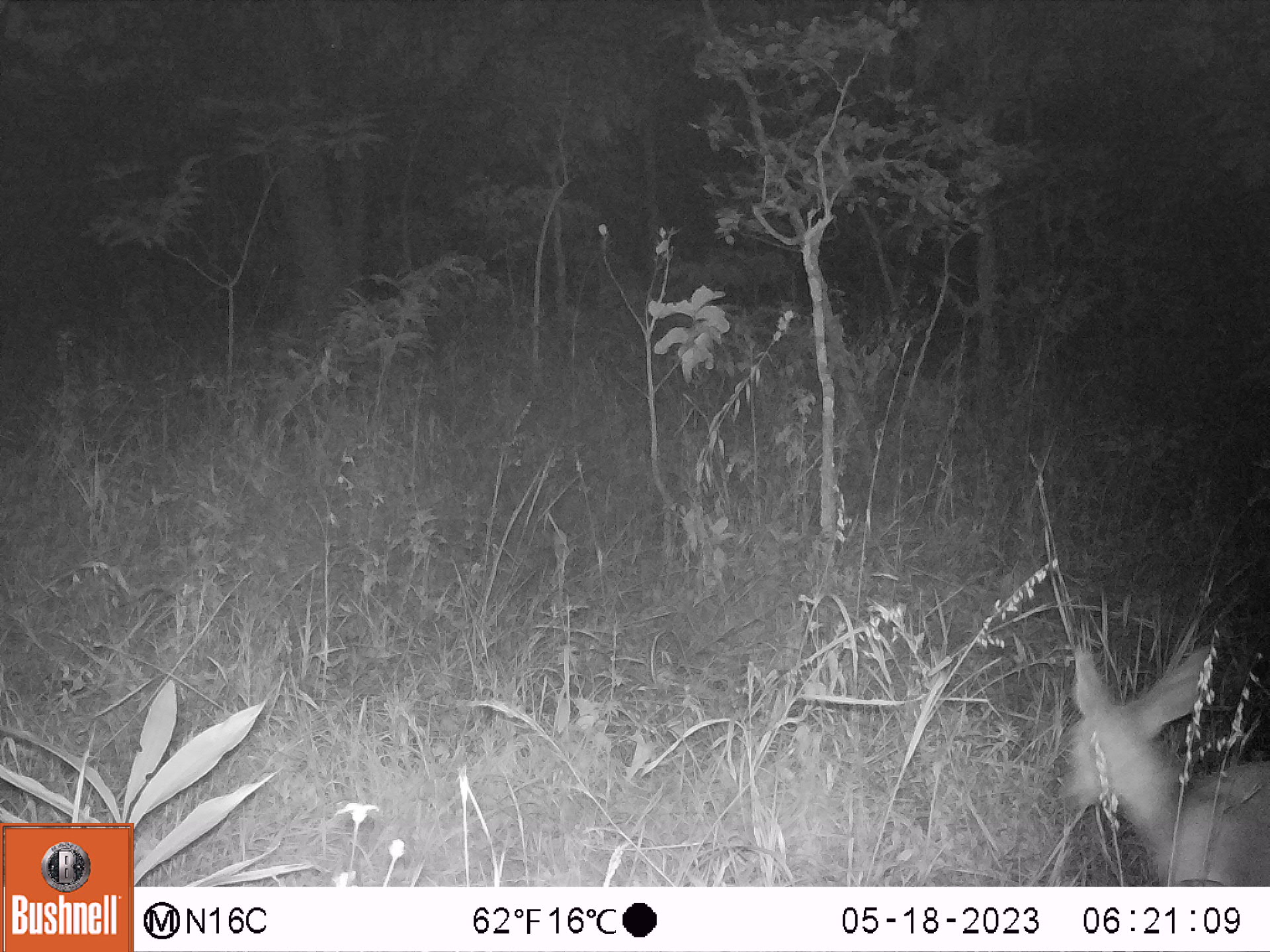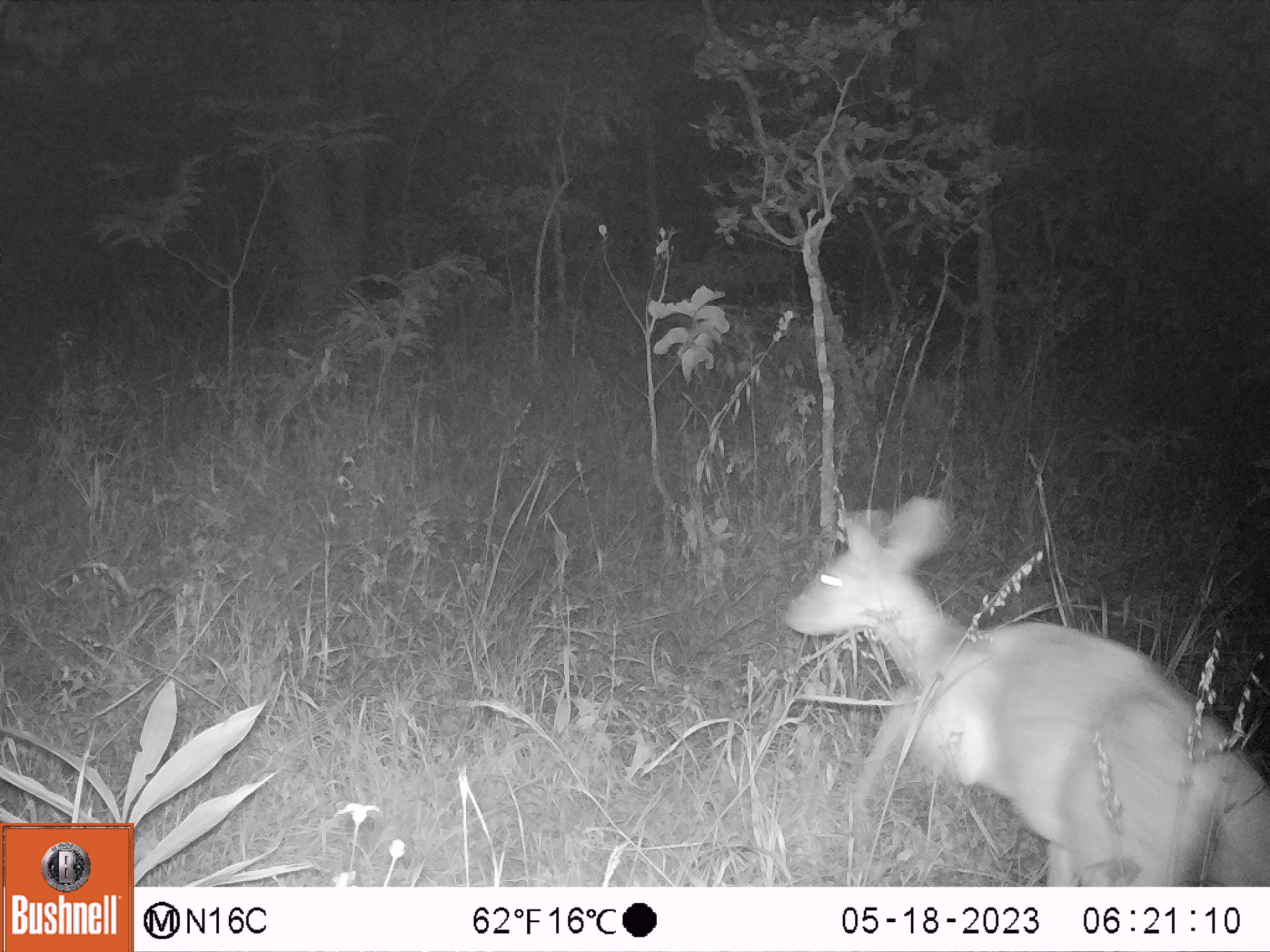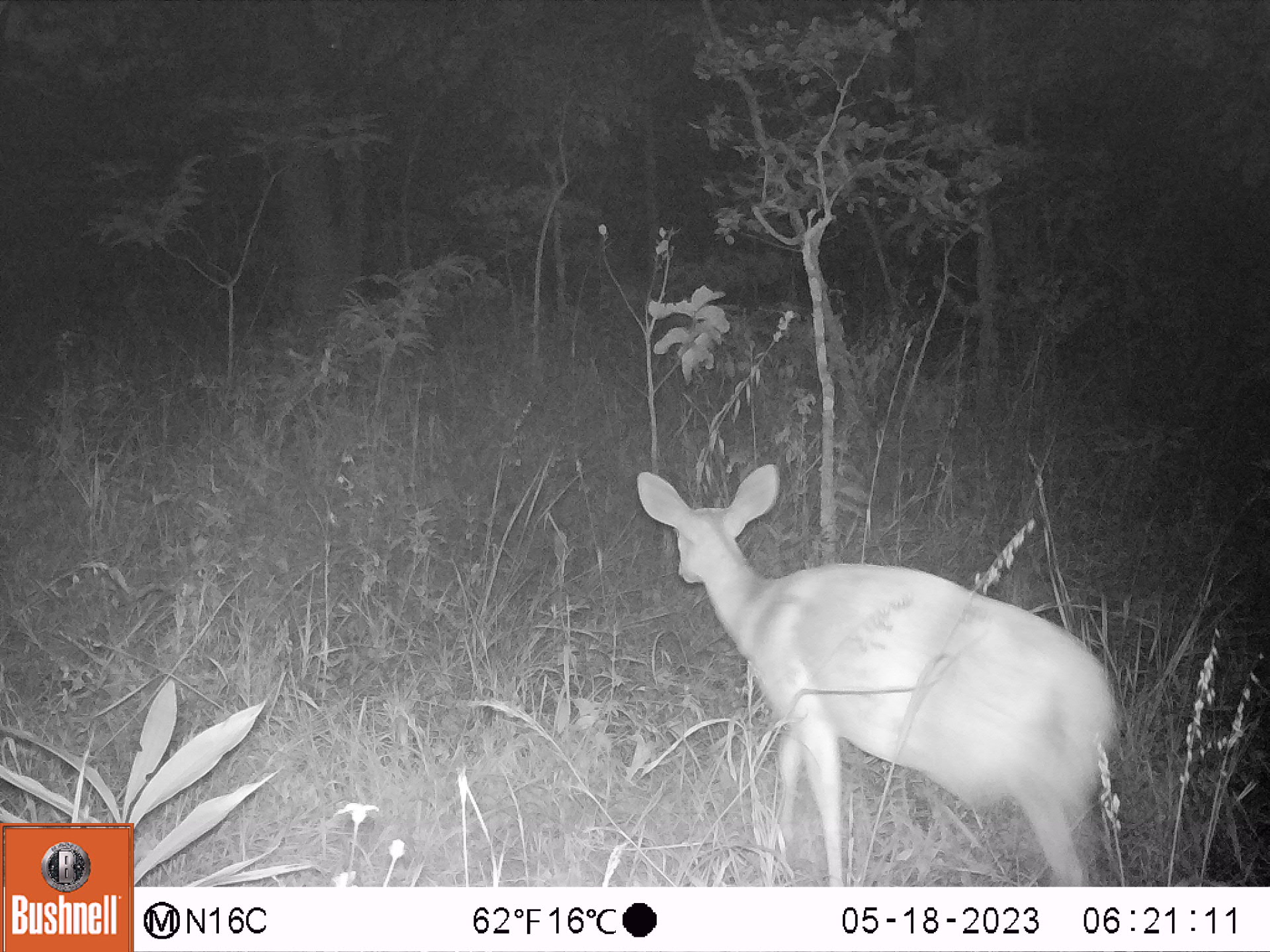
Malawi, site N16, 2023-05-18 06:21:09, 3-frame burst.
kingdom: Animalia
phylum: Chordata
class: Mammalia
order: Artiodactyla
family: Bovidae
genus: Sylvicapra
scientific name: Sylvicapra grimmia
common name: common duiker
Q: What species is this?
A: Common duiker (Sylvicapra grimmia).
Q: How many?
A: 1.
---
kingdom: Animalia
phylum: Chordata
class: Mammalia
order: Artiodactyla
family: Bovidae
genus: Tragelaphus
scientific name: Tragelaphus sylvaticus sylvaticus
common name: cape bushbuck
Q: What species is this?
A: Cape bushbuck (Tragelaphus sylvaticus sylvaticus).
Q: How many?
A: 1.